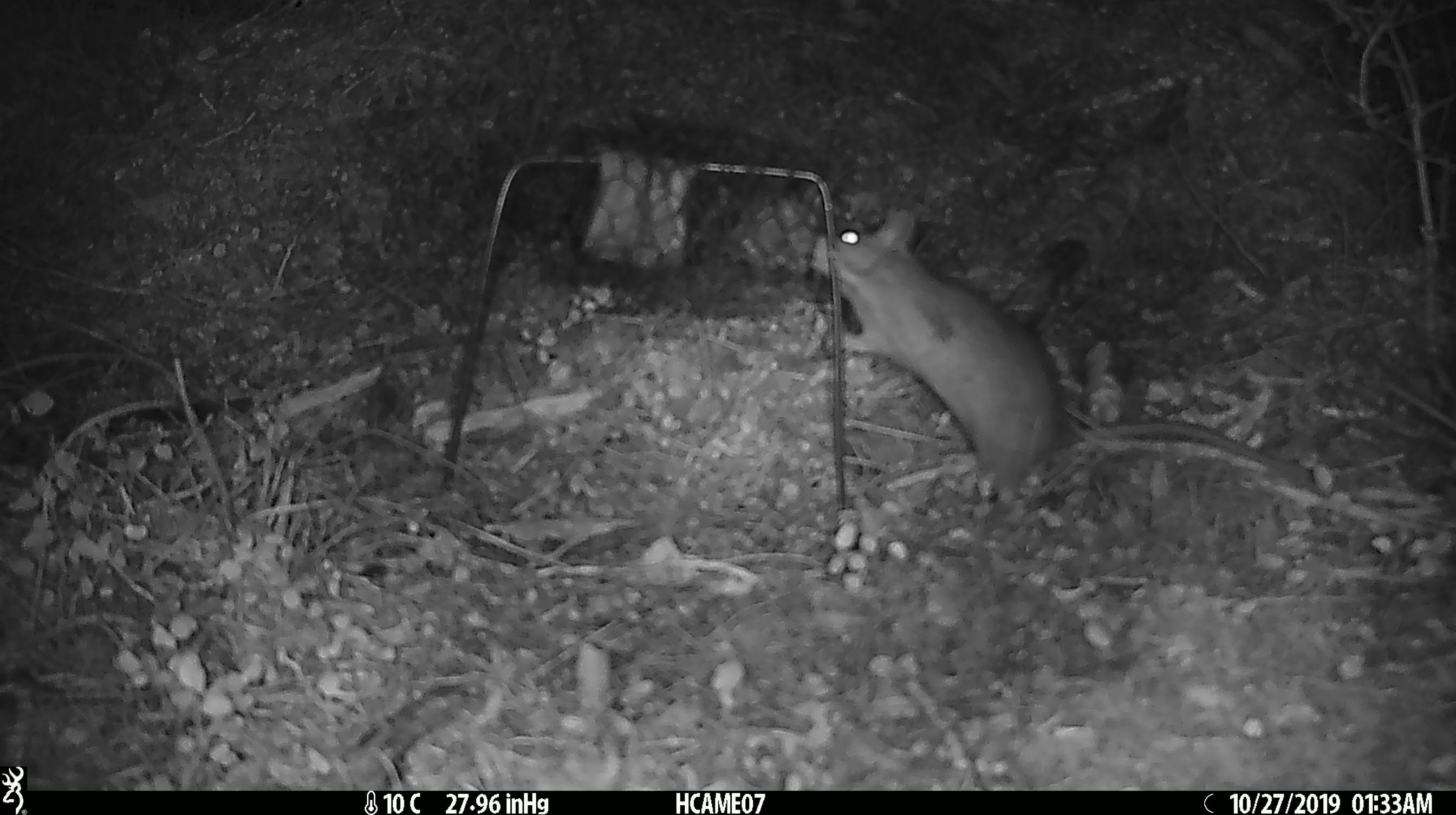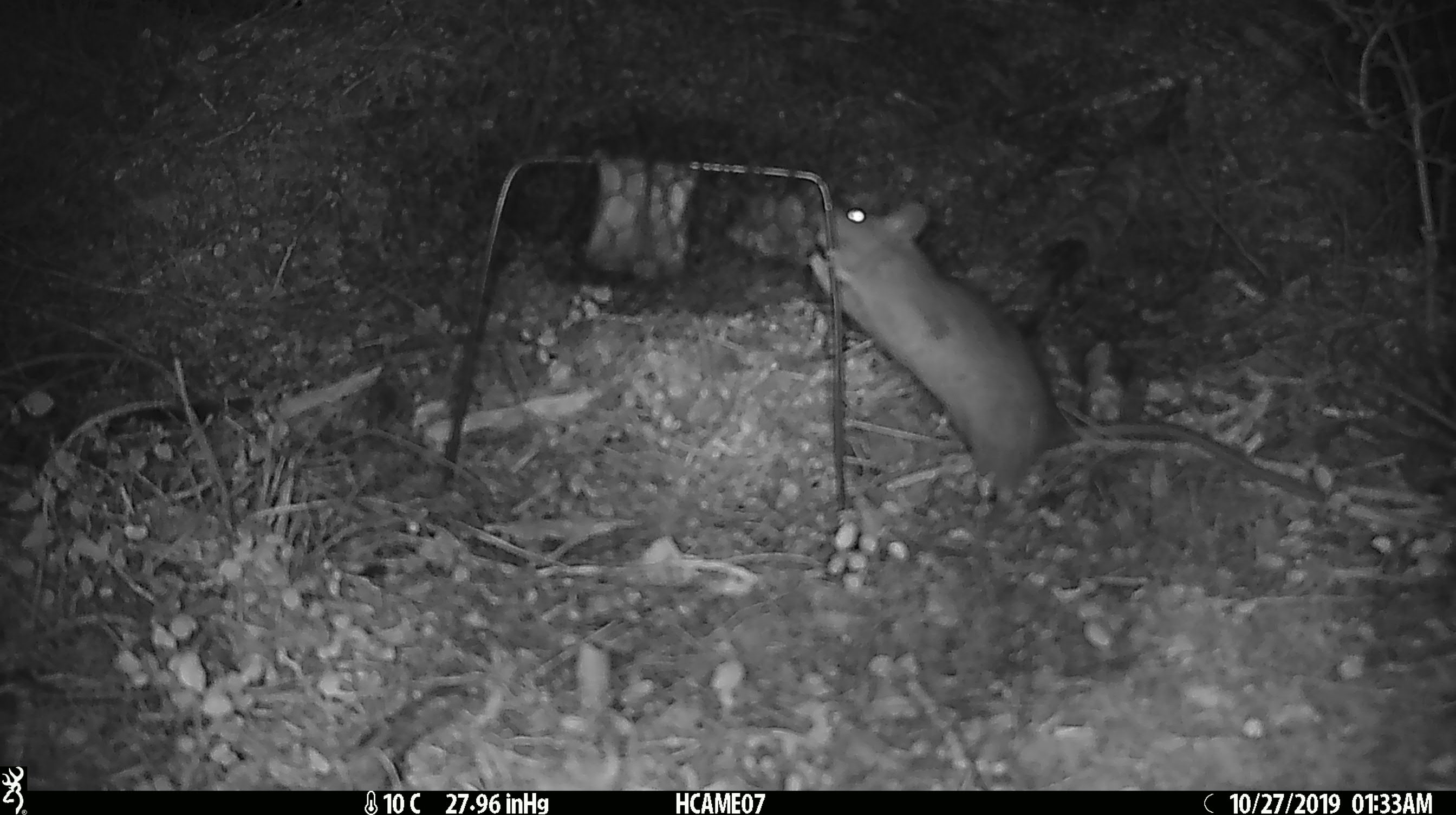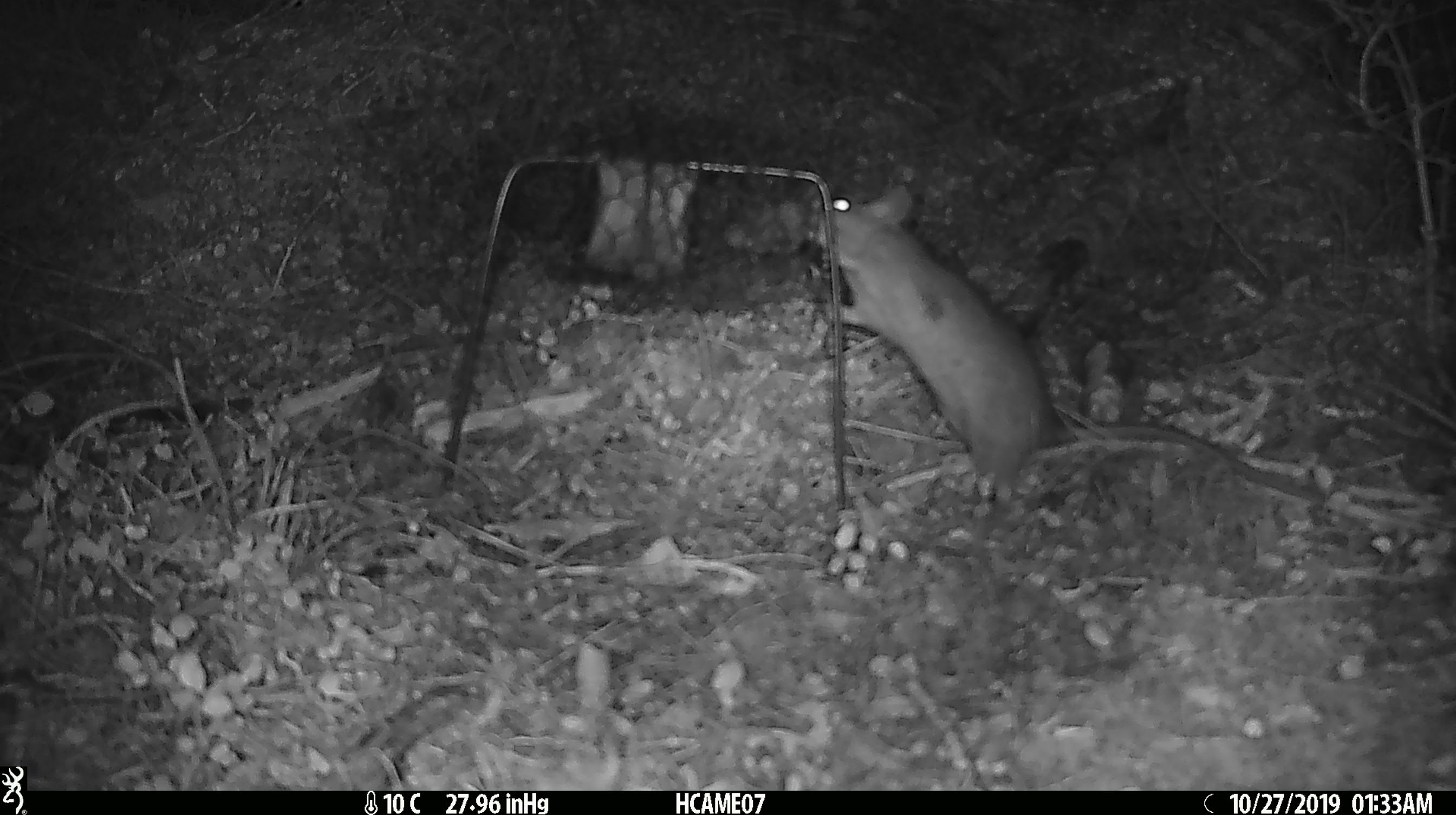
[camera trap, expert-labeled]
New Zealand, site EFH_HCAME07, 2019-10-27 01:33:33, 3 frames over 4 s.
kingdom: Animalia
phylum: Chordata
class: Mammalia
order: Rodentia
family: Muridae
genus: Rattus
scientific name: Rattus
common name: rat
Rat (Rattus).